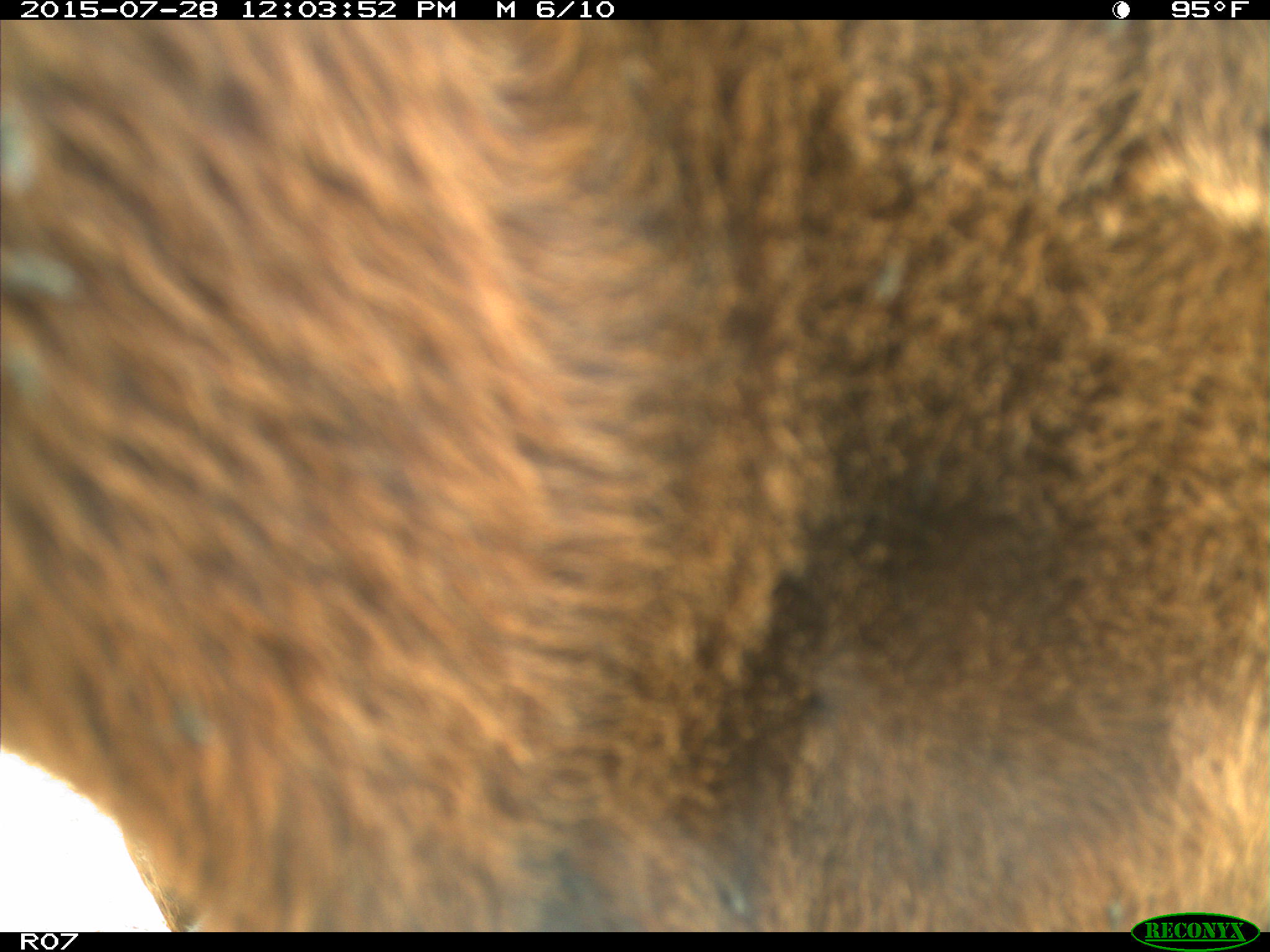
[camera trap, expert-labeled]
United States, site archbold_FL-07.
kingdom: Animalia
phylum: Chordata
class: Mammalia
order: Artiodactyla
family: Bovidae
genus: Bos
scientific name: Bos taurus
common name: domestic cow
Bos taurus (domestic cow).